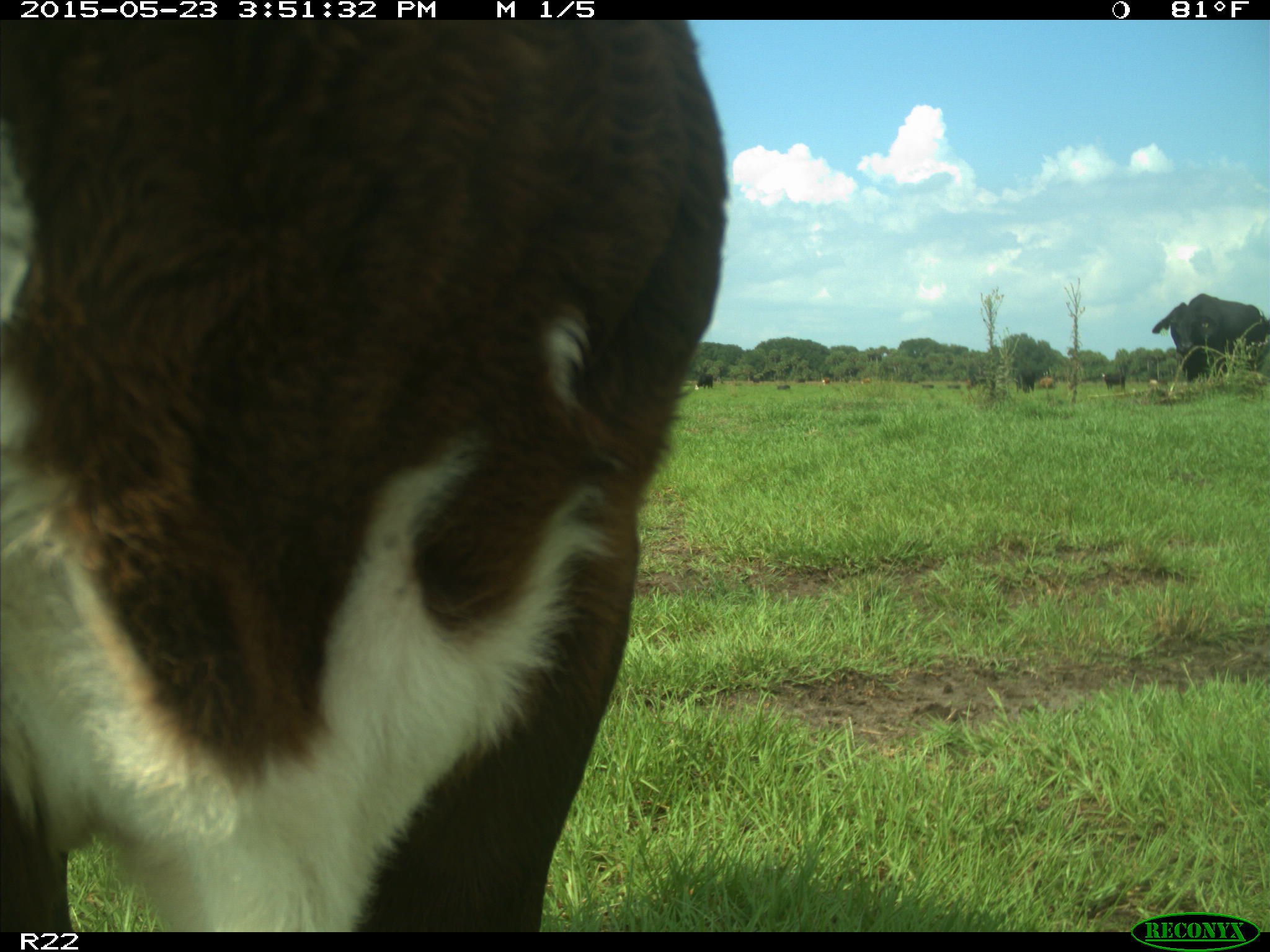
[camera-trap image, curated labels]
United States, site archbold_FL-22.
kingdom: Animalia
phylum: Chordata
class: Mammalia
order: Artiodactyla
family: Bovidae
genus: Bos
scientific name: Bos taurus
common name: domestic cow